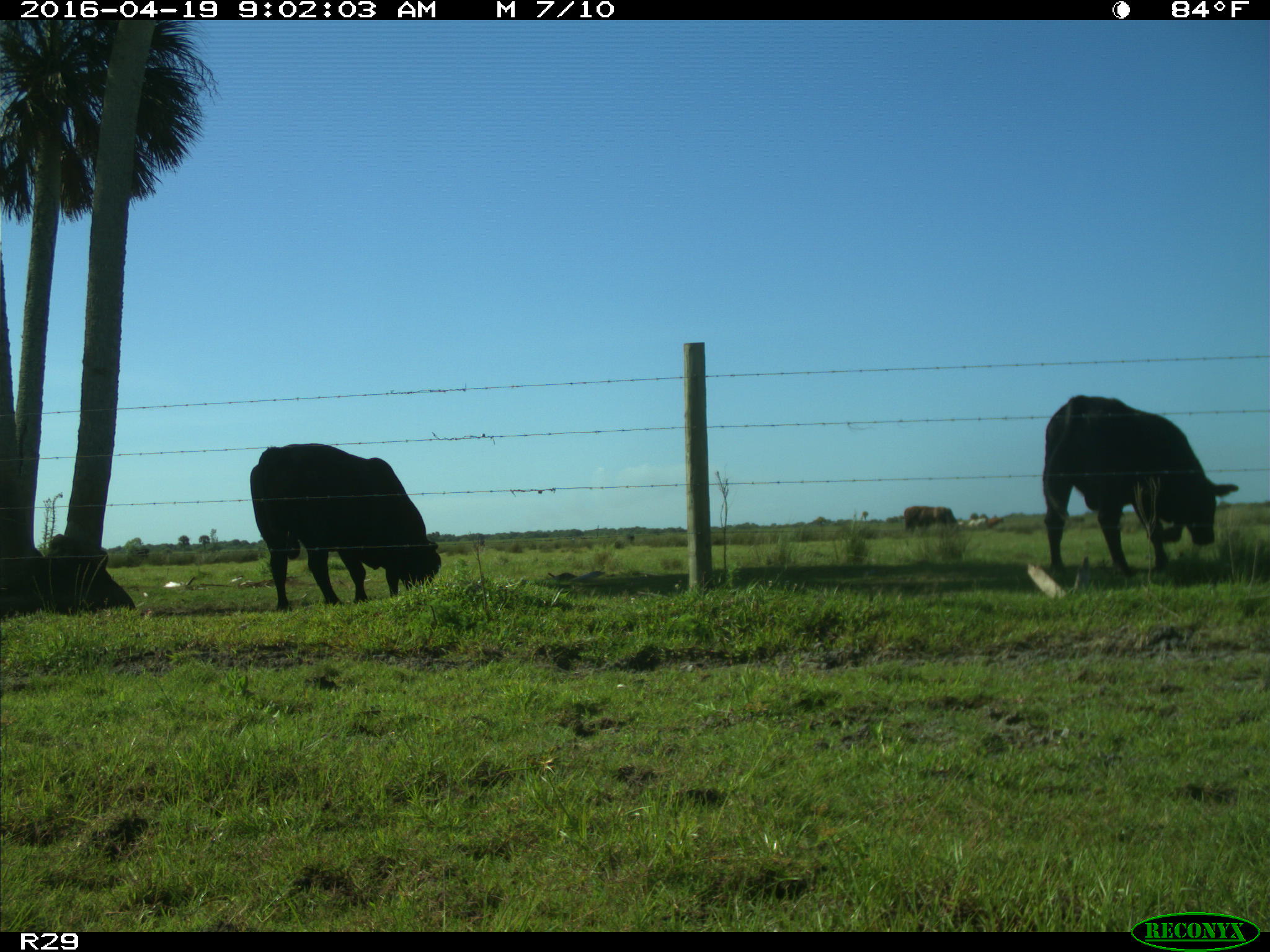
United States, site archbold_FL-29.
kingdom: Animalia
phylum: Chordata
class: Mammalia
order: Artiodactyla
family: Bovidae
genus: Bos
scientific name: Bos taurus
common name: domestic cow